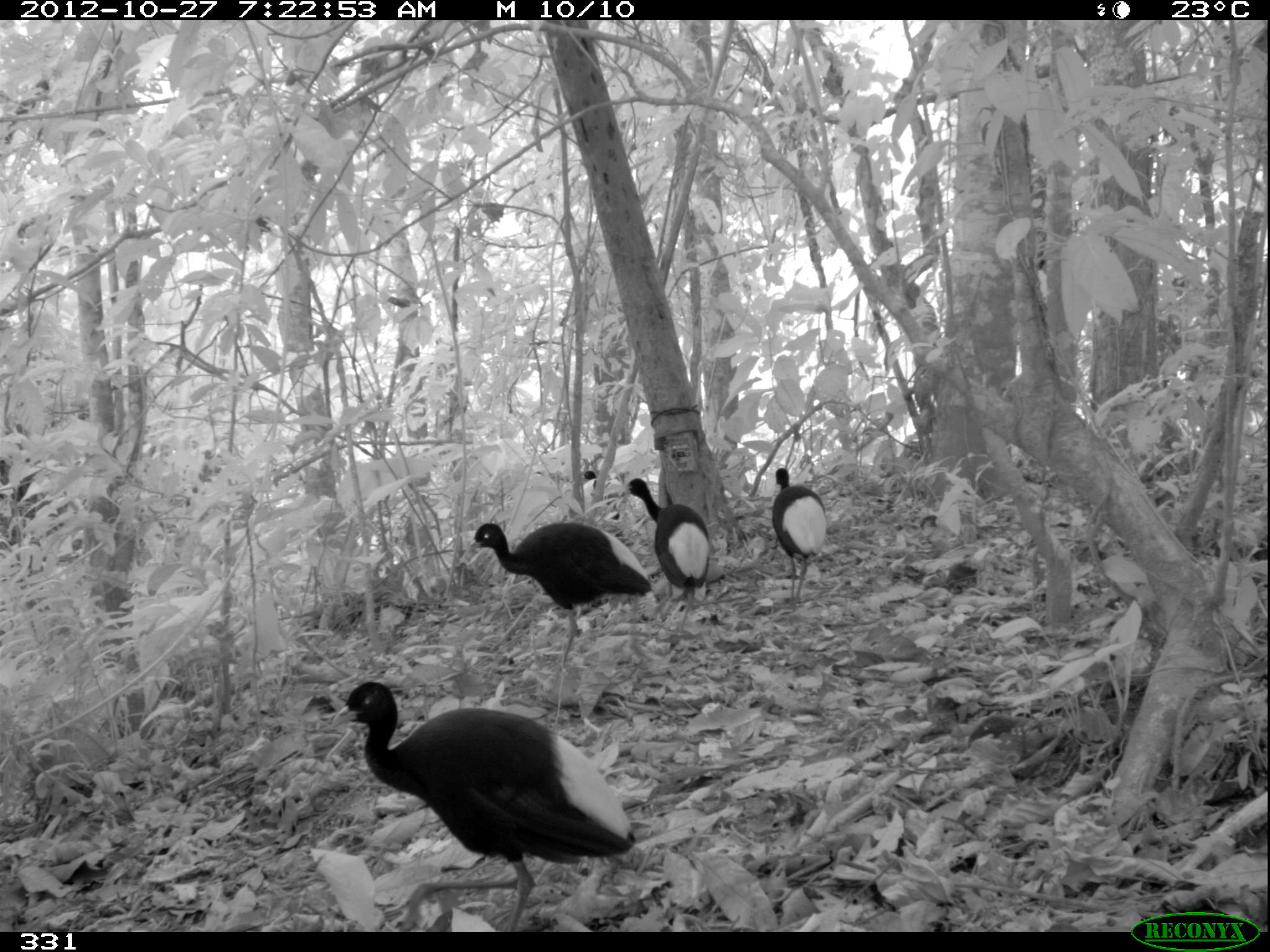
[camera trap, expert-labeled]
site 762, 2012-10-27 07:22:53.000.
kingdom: Animalia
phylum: Chordata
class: Aves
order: Gruiformes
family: Psophiidae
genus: Psophia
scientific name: Psophia leucoptera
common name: pale-winged trumpeter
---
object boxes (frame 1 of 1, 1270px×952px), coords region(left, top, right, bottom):
psophia leucoptera: region(330, 682, 635, 932); region(462, 520, 650, 670); region(623, 478, 709, 634); region(770, 467, 826, 611); region(581, 470, 620, 520)